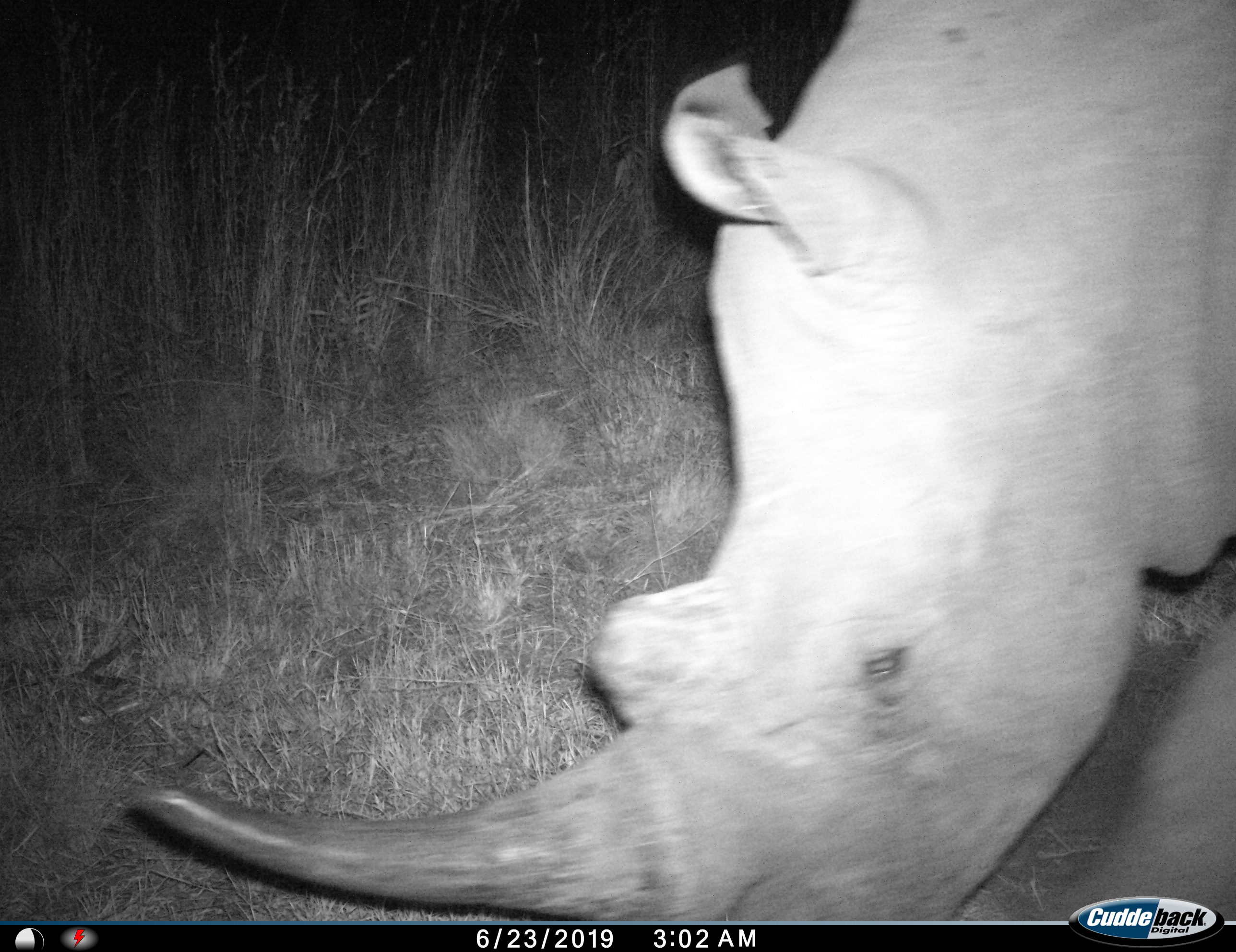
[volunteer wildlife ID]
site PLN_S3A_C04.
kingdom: Animalia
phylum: Chordata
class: Mammalia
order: Perissodactyla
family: Rhinocerotidae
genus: Ceratotherium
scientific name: Ceratotherium simum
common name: white rhinoceros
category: rhinoceroswhite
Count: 1.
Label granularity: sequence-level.